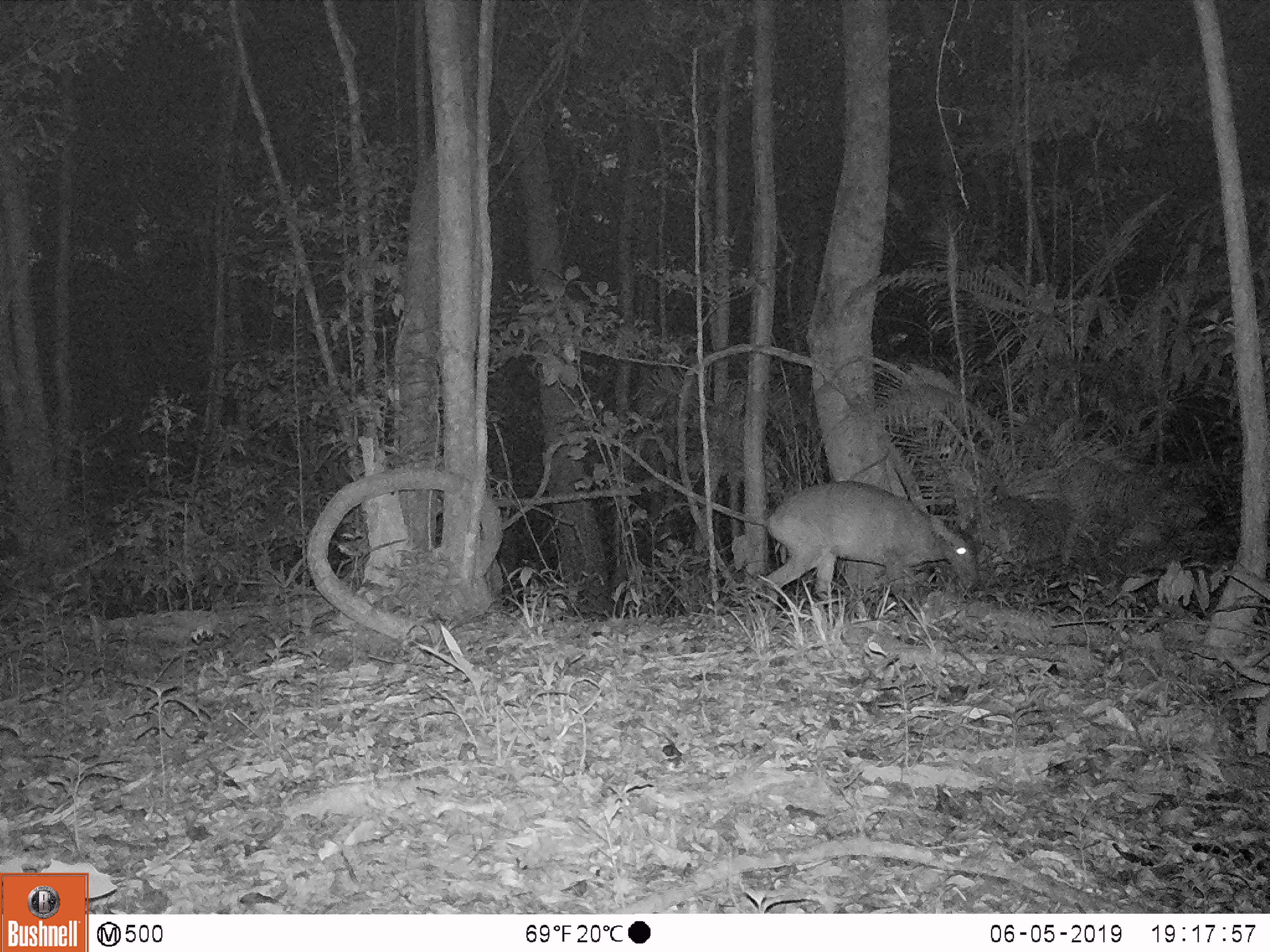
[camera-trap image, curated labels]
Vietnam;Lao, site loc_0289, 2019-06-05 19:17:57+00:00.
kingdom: Animalia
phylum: Chordata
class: Mammalia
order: Artiodactyla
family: Cervidae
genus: Muntiacus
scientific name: Muntiacus vuquangensis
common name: large-antlered muntjac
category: large antlered muntjac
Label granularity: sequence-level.